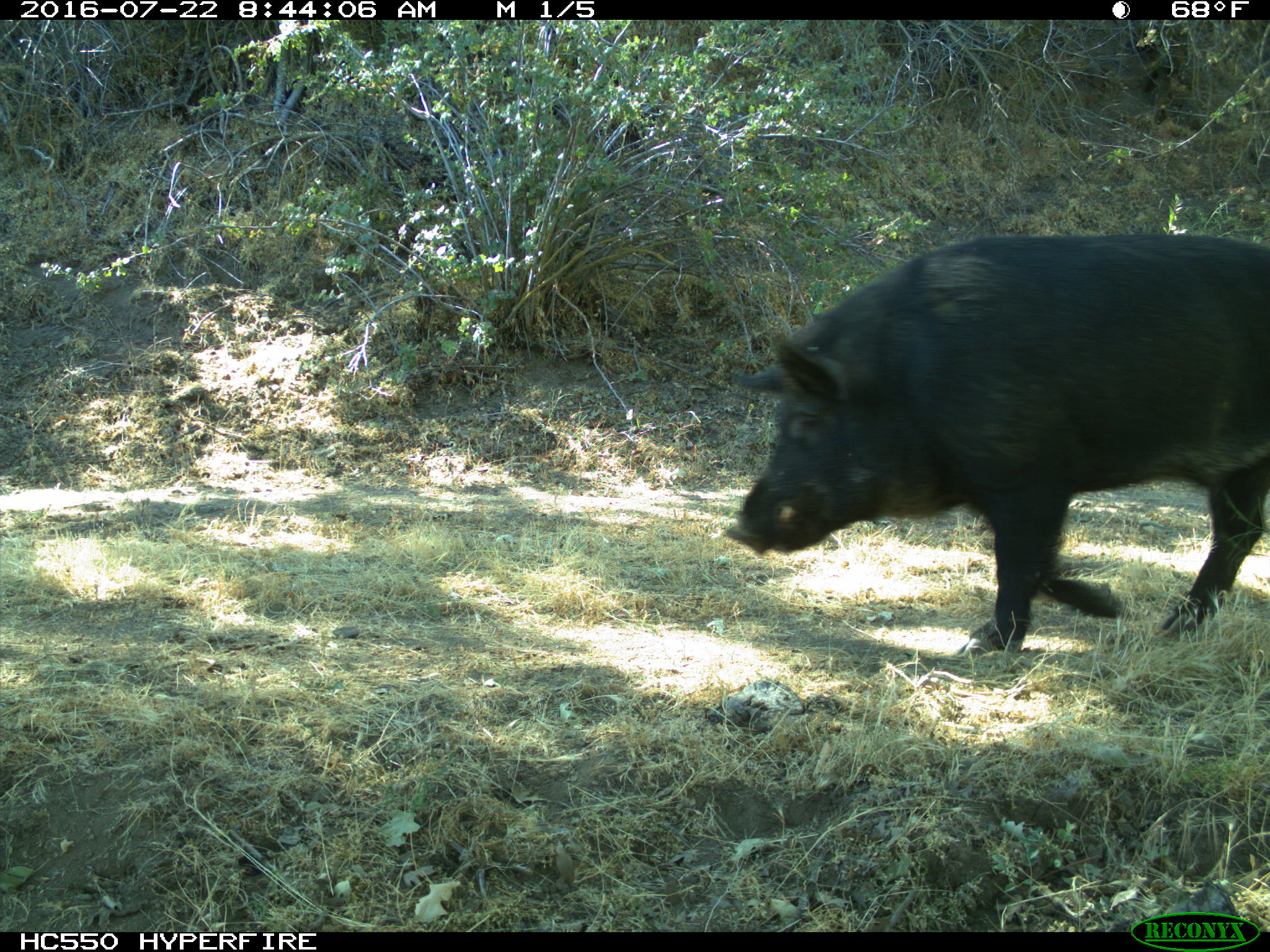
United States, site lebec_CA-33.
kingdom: Animalia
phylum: Chordata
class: Mammalia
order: Artiodactyla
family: Suidae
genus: Sus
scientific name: Sus scrofa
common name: wild boar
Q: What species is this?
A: Sus scrofa (wild boar).